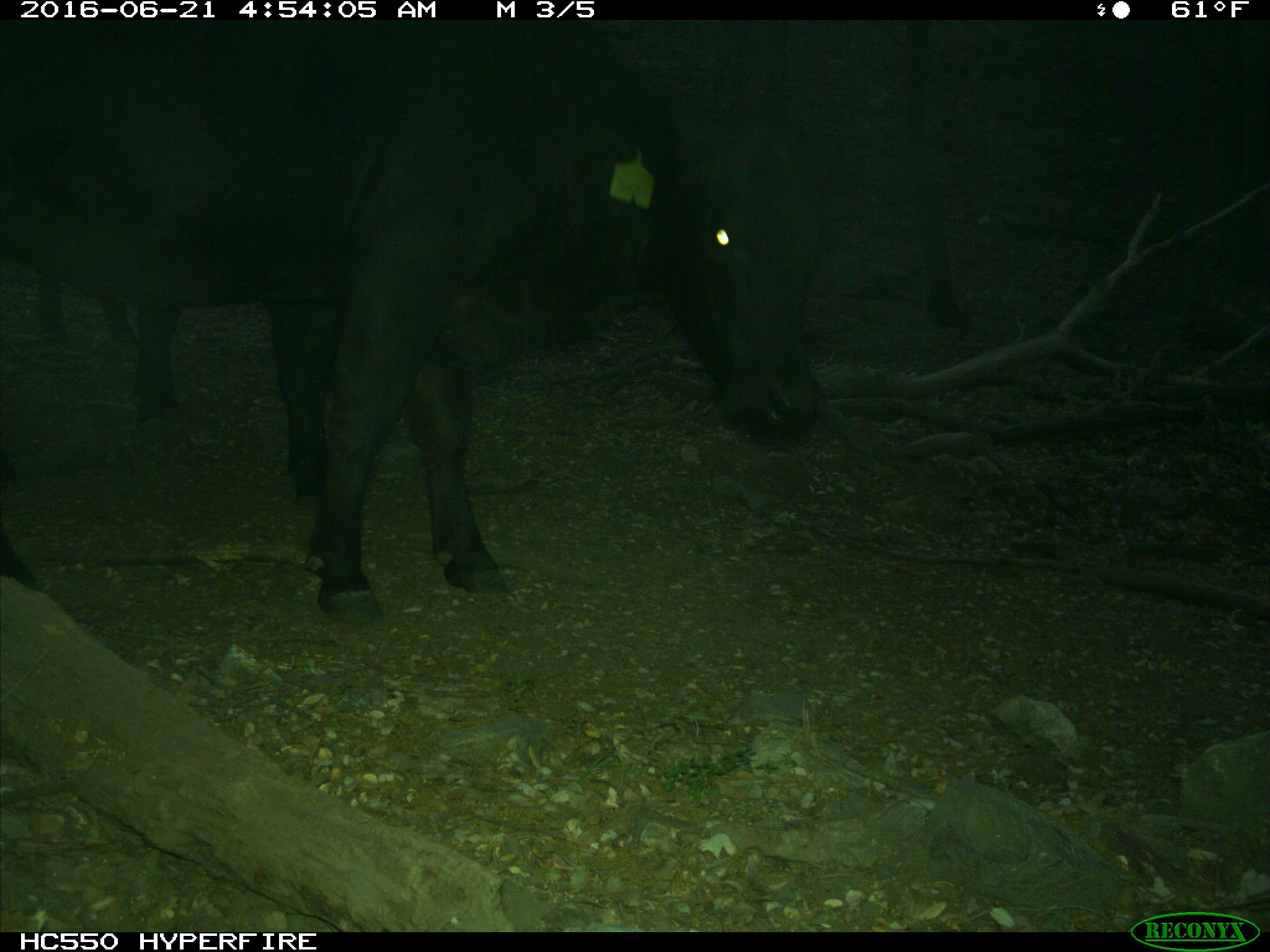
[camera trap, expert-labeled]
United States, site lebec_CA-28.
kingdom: Animalia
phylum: Chordata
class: Mammalia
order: Artiodactyla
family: Bovidae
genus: Bos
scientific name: Bos taurus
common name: domestic cow